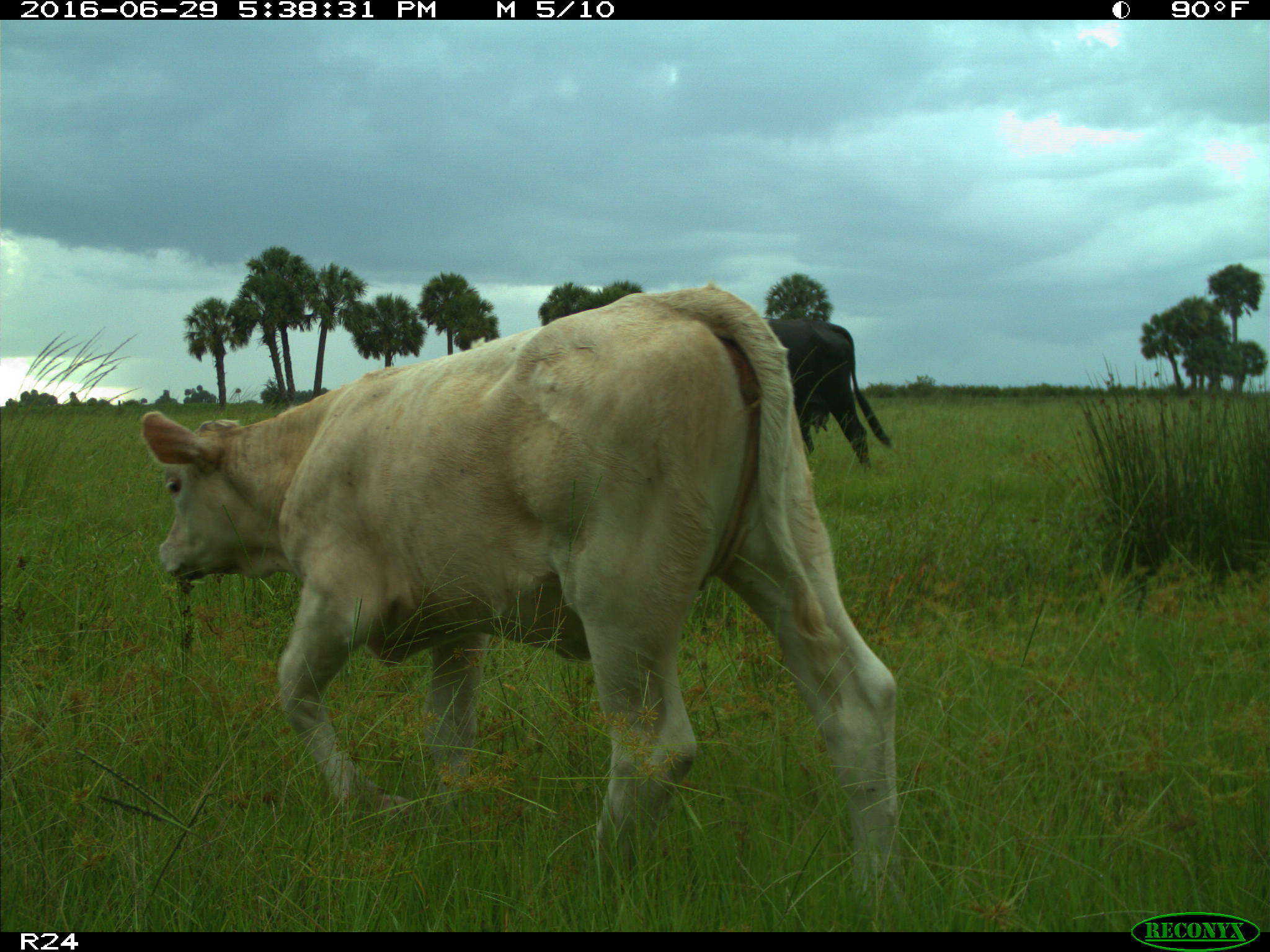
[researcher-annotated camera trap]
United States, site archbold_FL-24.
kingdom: Animalia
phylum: Chordata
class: Mammalia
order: Artiodactyla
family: Bovidae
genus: Bos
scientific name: Bos taurus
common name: domestic cow